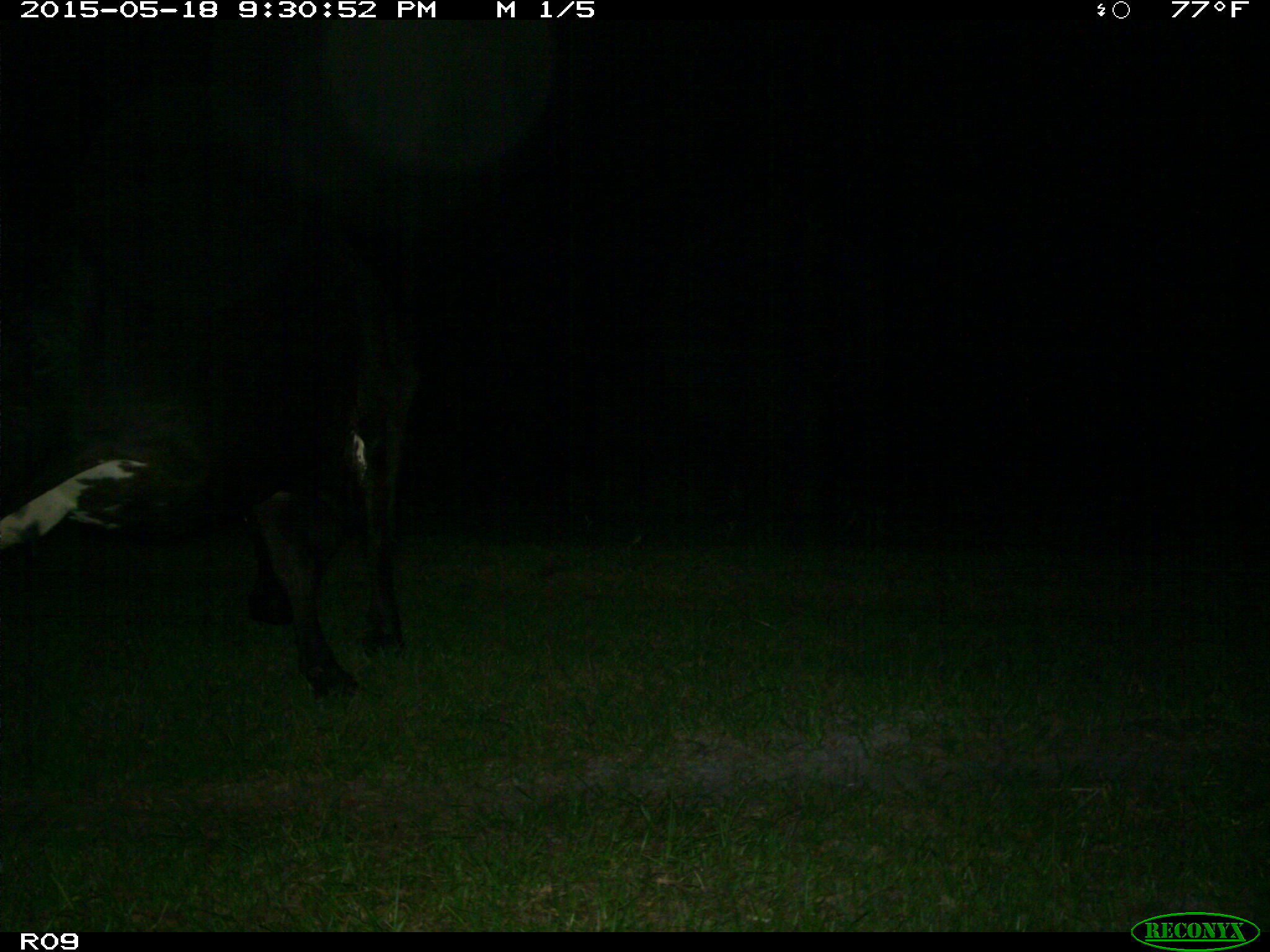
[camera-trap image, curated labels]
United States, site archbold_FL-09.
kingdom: Animalia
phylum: Chordata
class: Mammalia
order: Artiodactyla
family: Bovidae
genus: Bos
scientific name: Bos taurus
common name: domestic cow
Bos taurus (domestic cow).